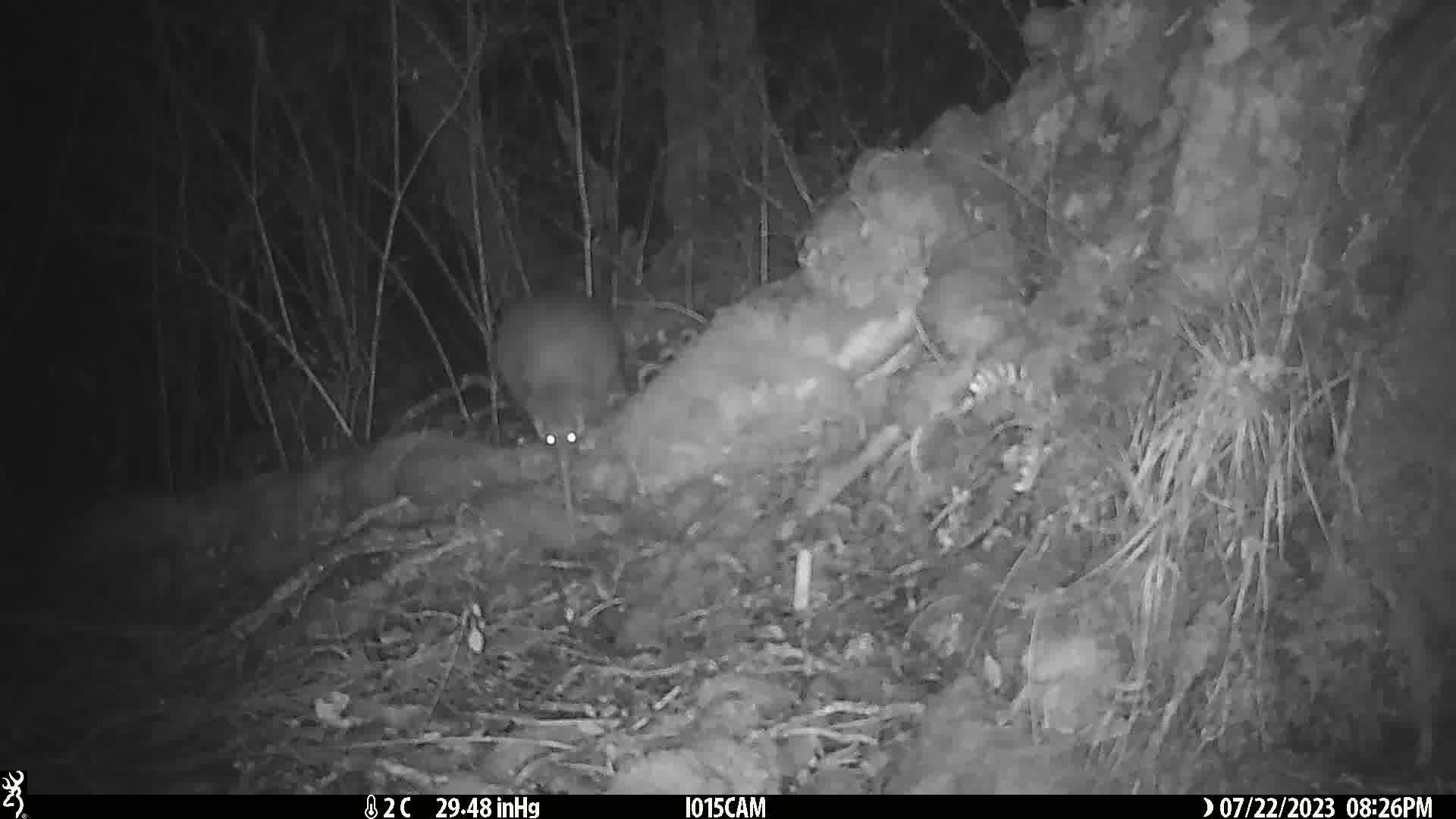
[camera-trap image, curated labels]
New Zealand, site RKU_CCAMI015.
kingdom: Animalia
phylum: Chordata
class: Aves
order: Apterygiformes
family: Apterygidae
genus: Apteryx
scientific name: Apteryx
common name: kiwi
Kiwi (Apteryx).